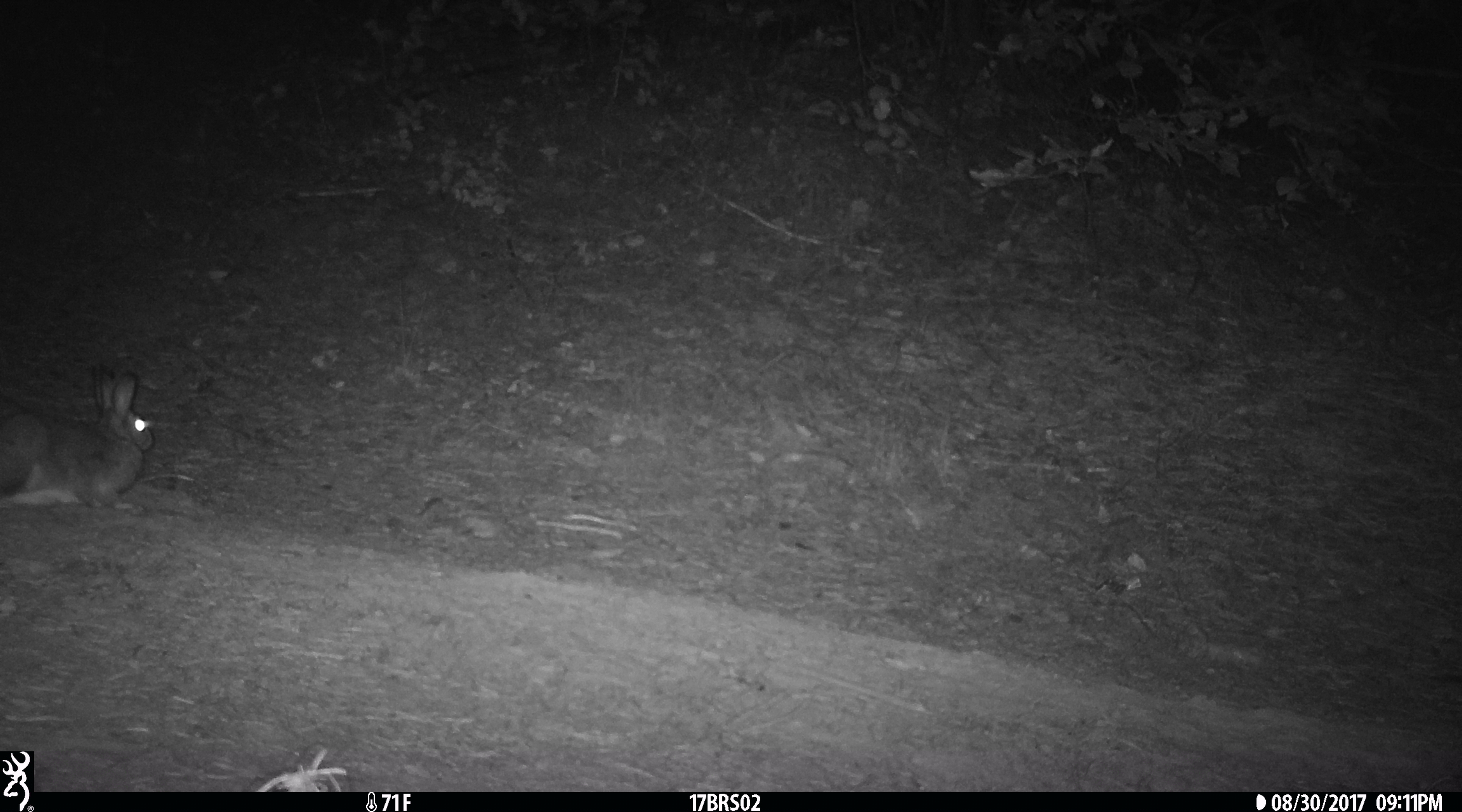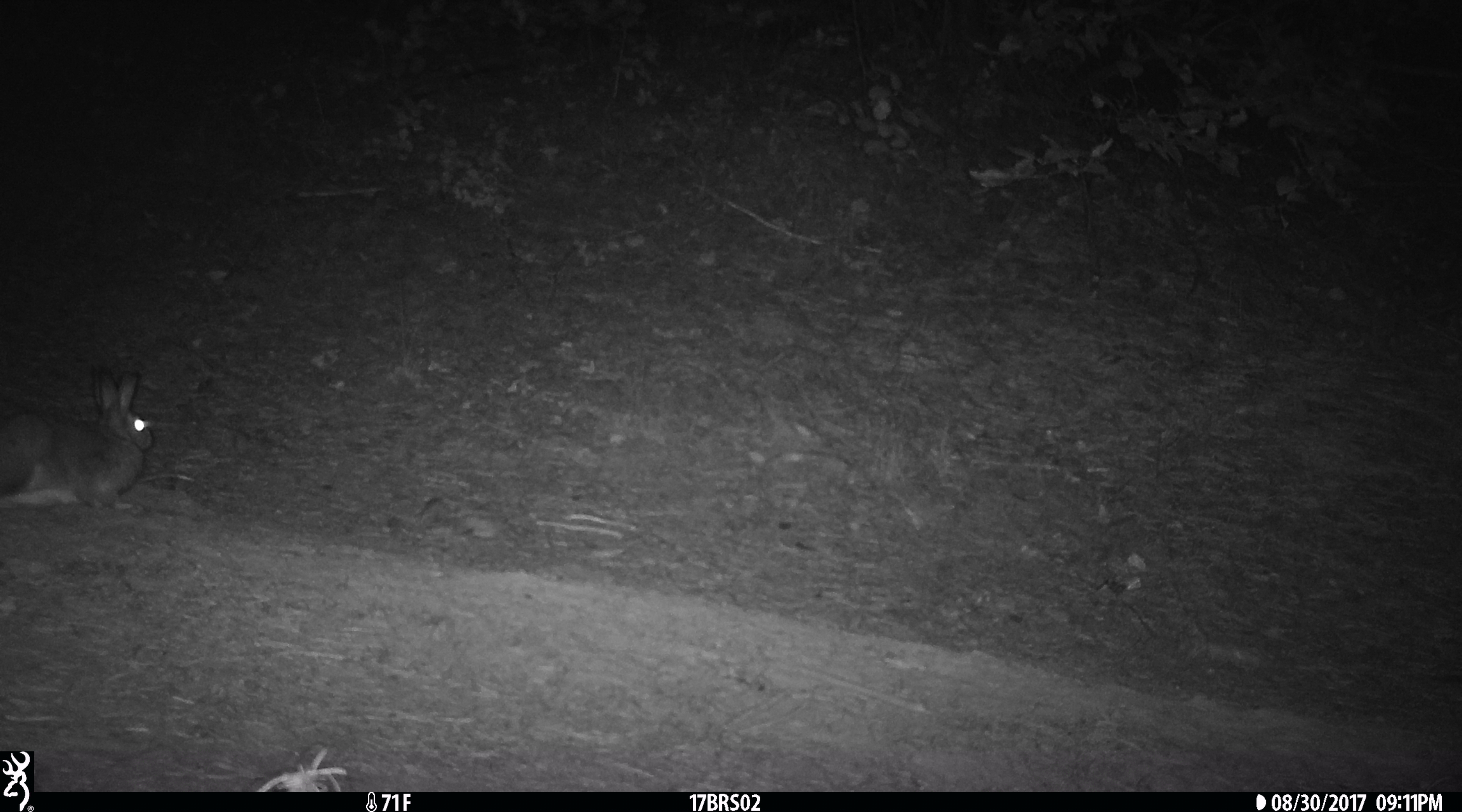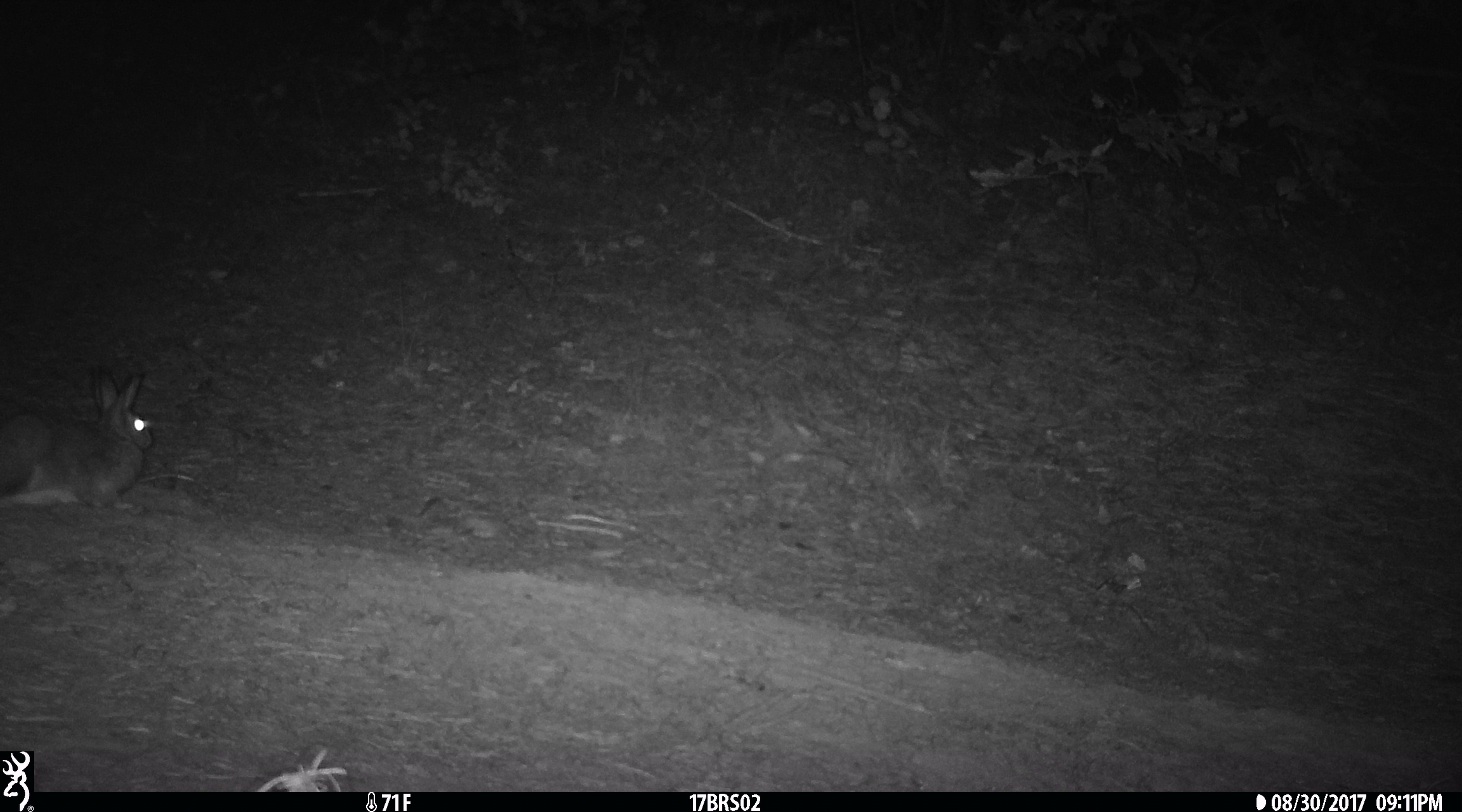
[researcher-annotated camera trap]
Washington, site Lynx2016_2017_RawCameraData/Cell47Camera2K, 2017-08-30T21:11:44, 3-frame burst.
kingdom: Animalia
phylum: Chordata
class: Mammalia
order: Lagomorpha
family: Leporidae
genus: Lepus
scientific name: Lepus americanus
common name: snowshoe hare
Lepus americanus (snowshoe hare). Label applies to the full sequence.